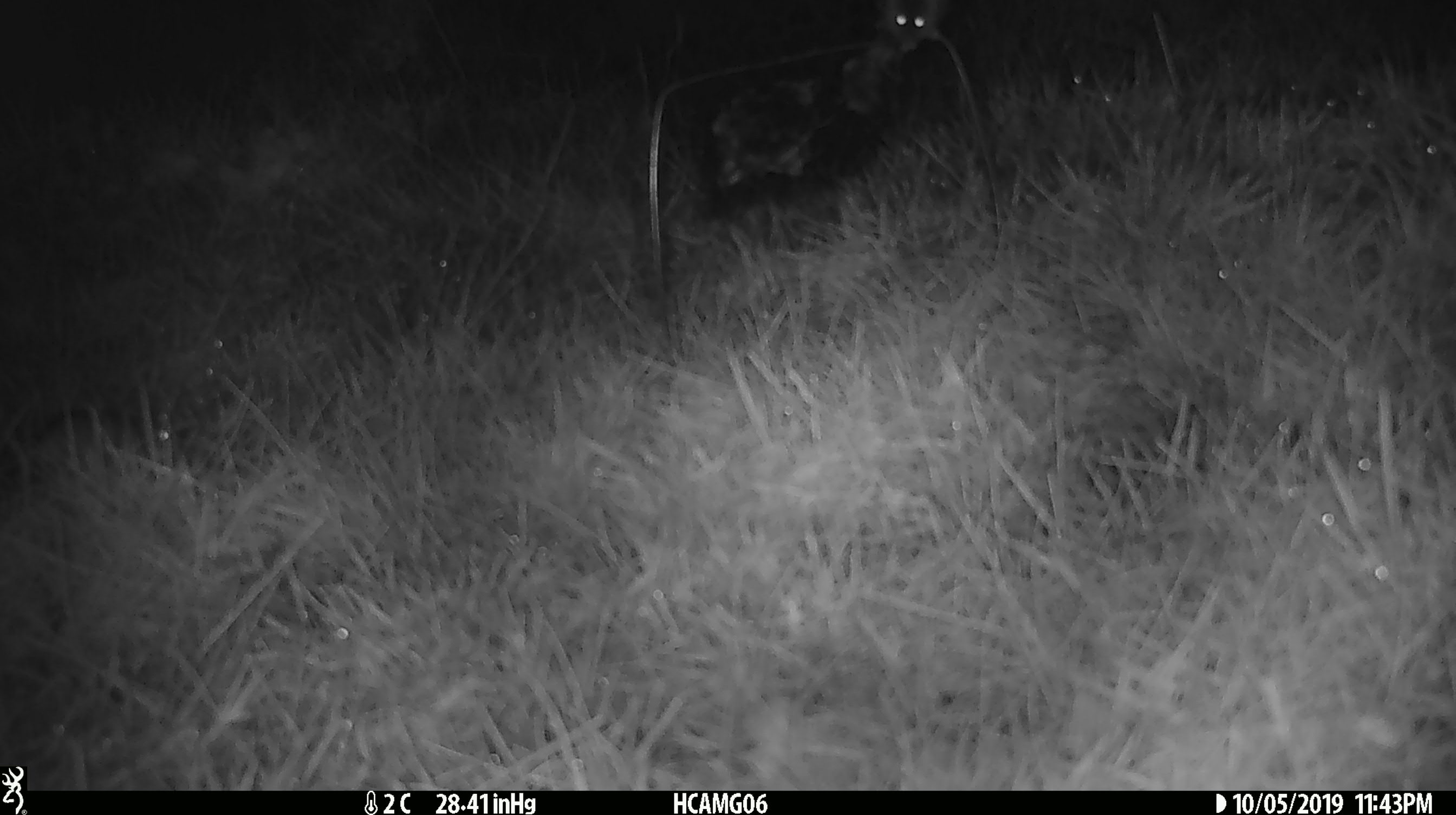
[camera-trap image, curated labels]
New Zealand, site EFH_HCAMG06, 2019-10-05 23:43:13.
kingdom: Animalia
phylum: Chordata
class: Mammalia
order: Rodentia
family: Muridae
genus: Mus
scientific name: Mus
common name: mouse